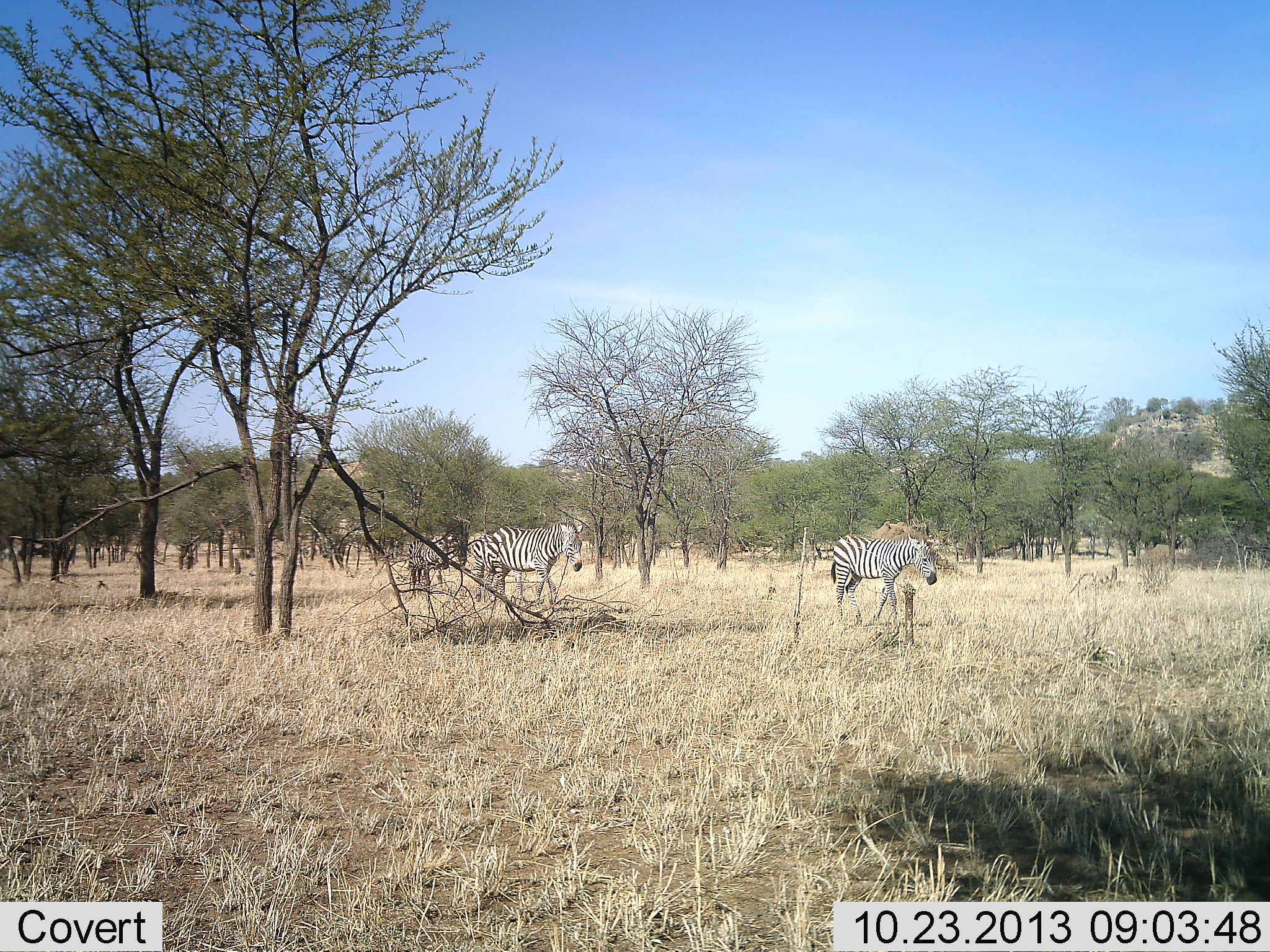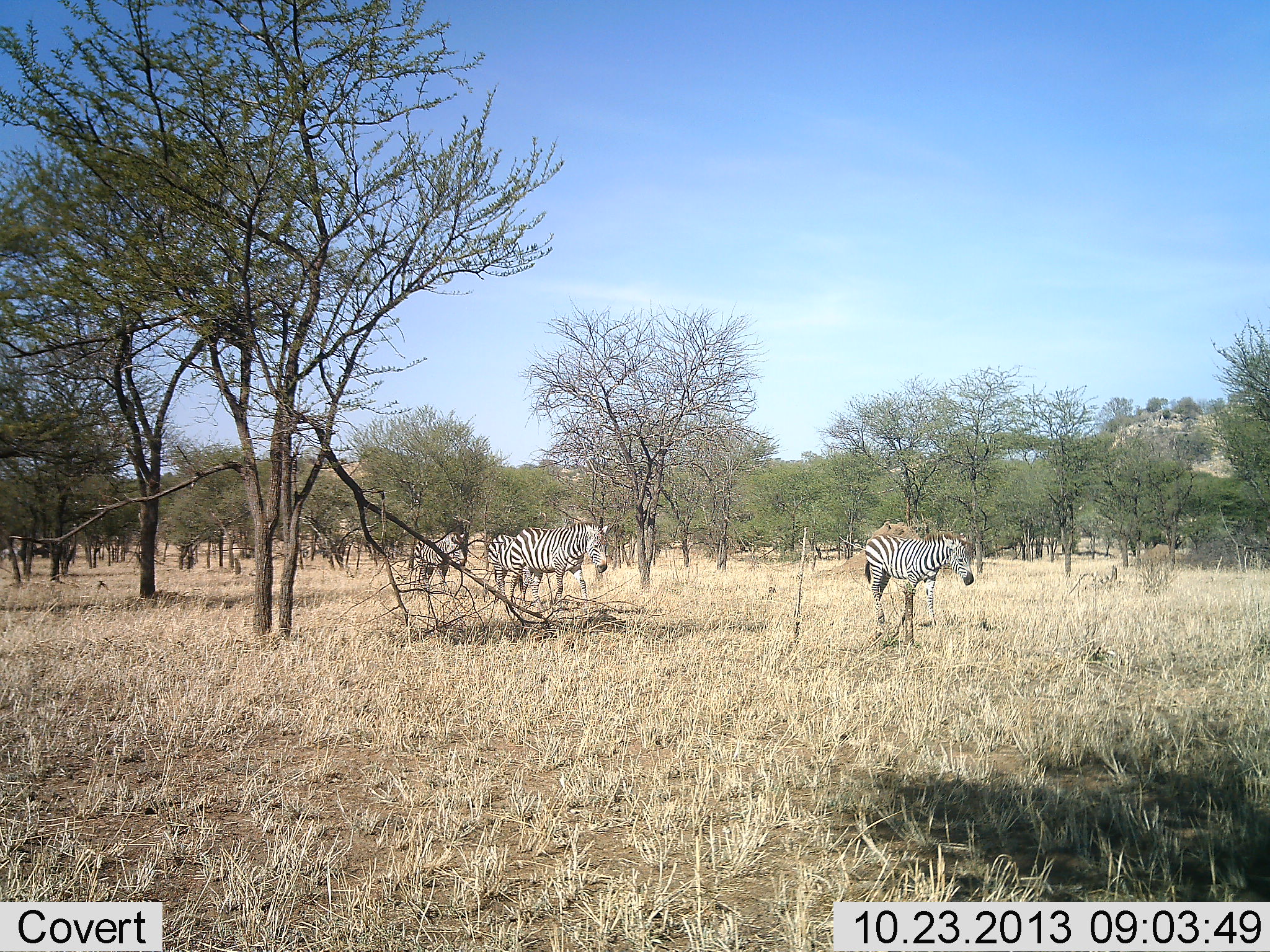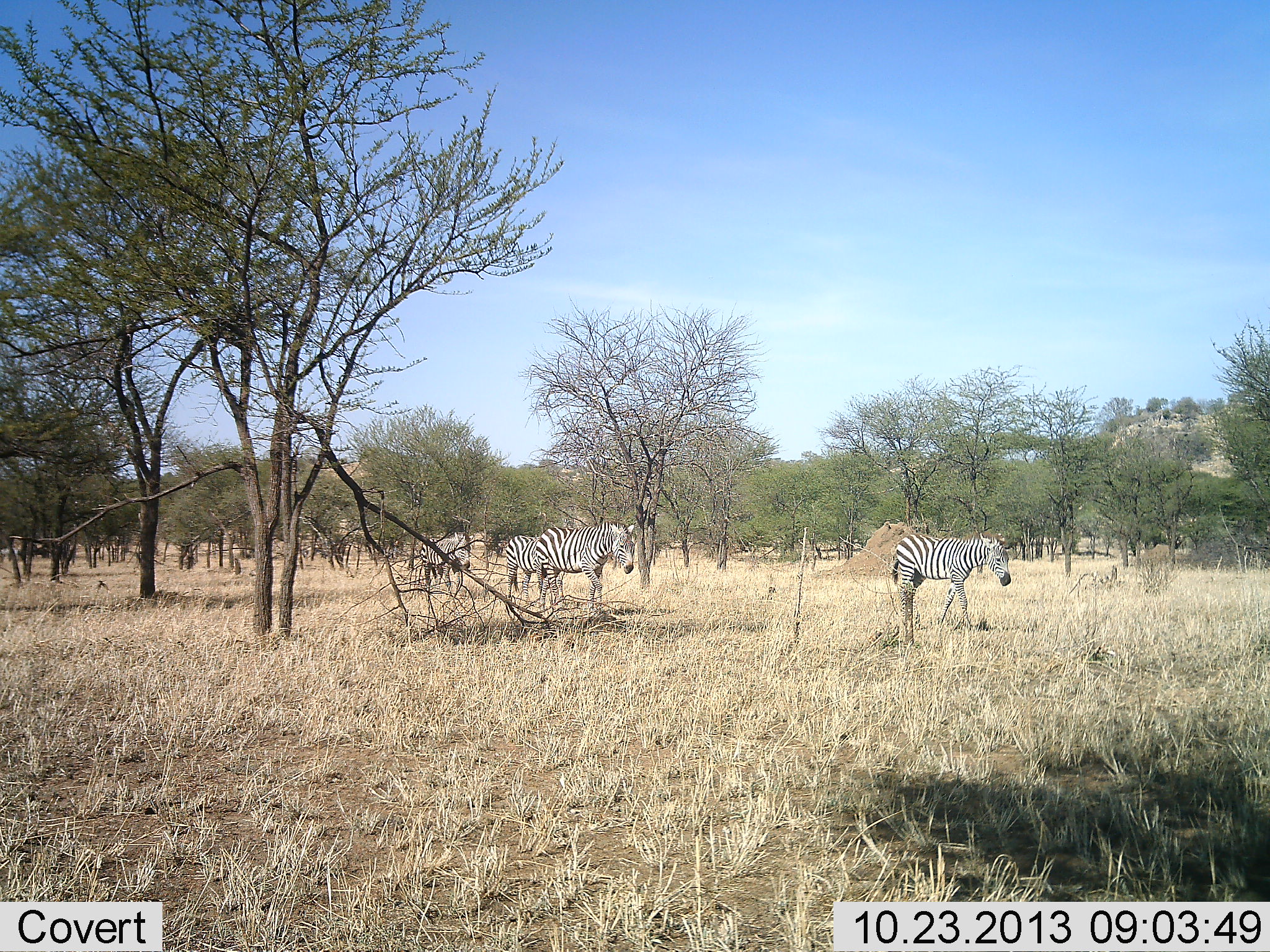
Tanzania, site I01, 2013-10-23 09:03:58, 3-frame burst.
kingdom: Animalia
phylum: Chordata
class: Mammalia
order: Perissodactyla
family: Equidae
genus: Equus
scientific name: Equus quagga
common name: plains zebra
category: zebra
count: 4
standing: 0%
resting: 0%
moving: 100%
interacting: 0%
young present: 0%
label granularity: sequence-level